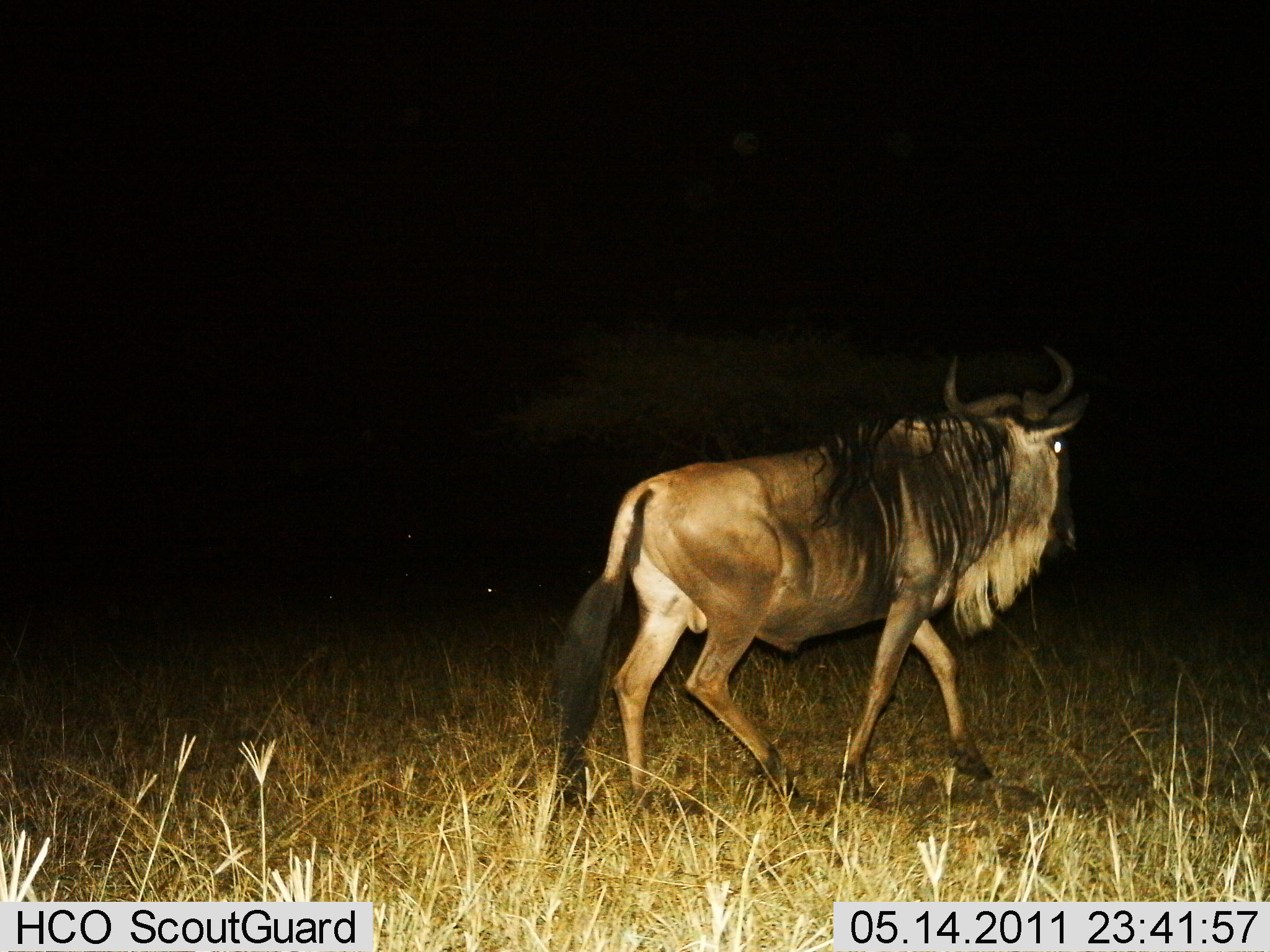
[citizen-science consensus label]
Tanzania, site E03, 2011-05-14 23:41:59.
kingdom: Animalia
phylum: Chordata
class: Mammalia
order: Artiodactyla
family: Bovidae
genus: Connochaetes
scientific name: Connochaetes taurinus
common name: blue wildebeest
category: wildebeest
Wildebeest (blue wildebeest) (Connochaetes taurinus), count 1. Behavior (volunteer vote fractions): standing 0%, resting 0%, moving 100%, interacting 0%. Young present (vote fraction): 0%. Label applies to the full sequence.